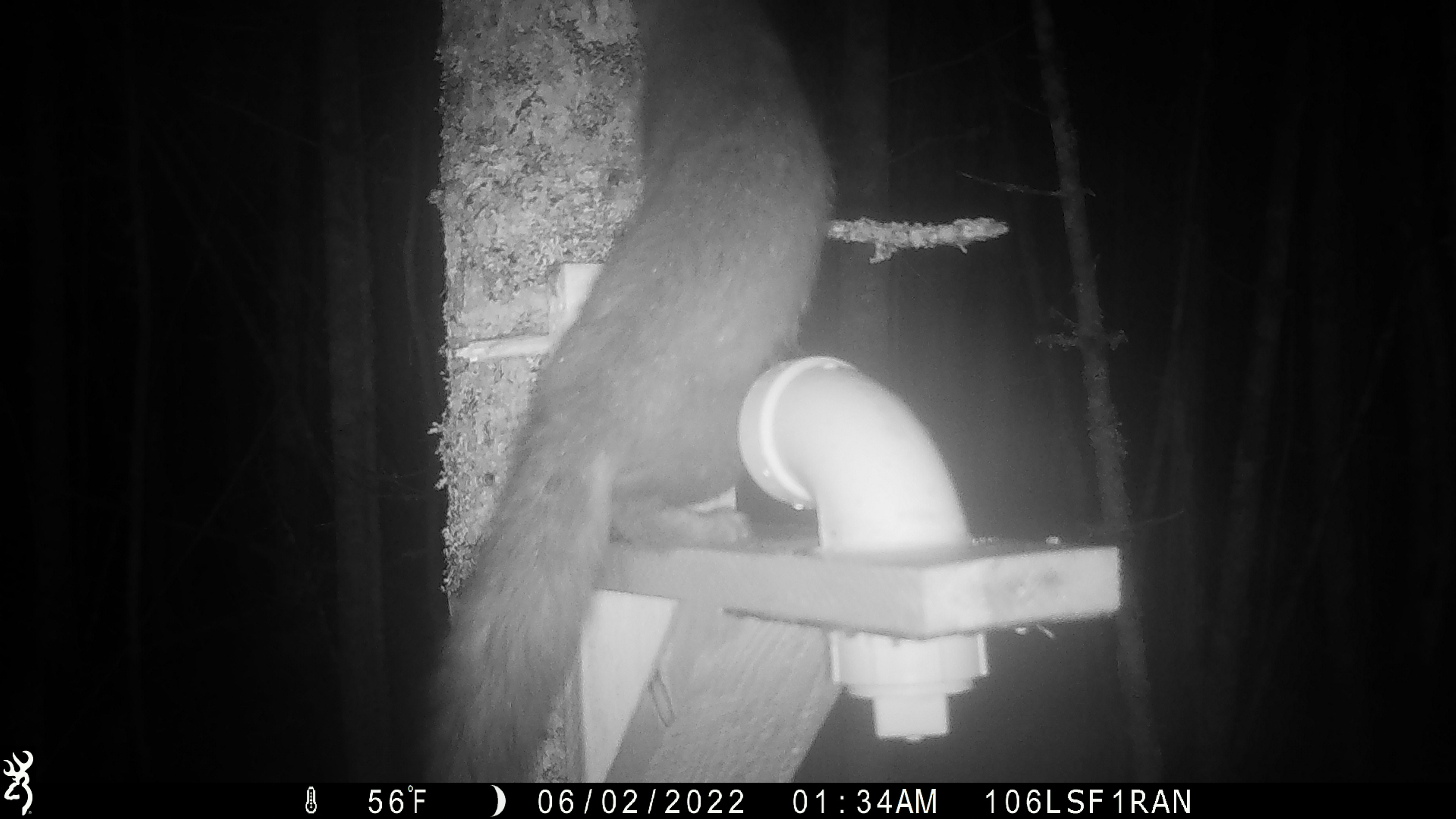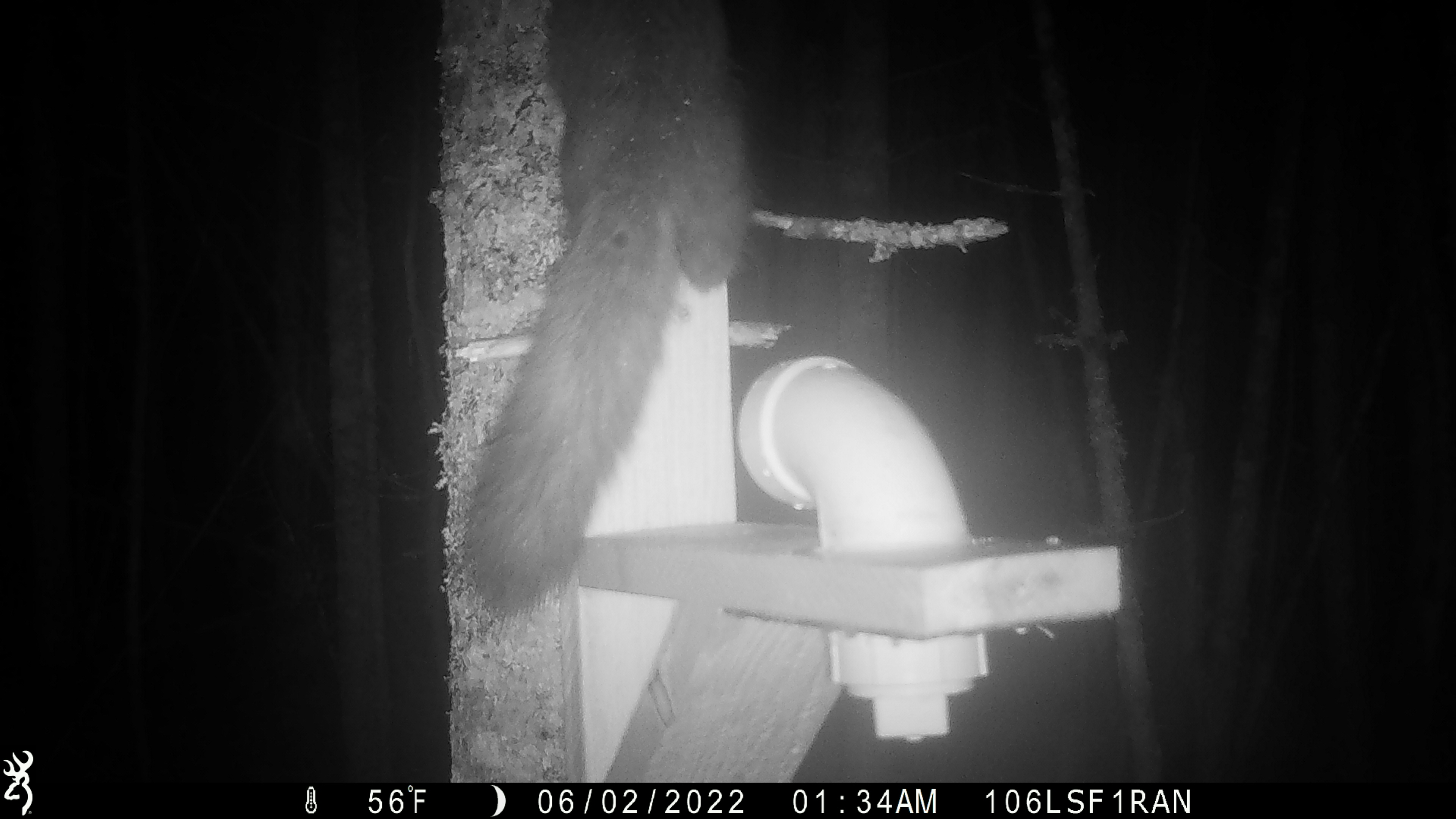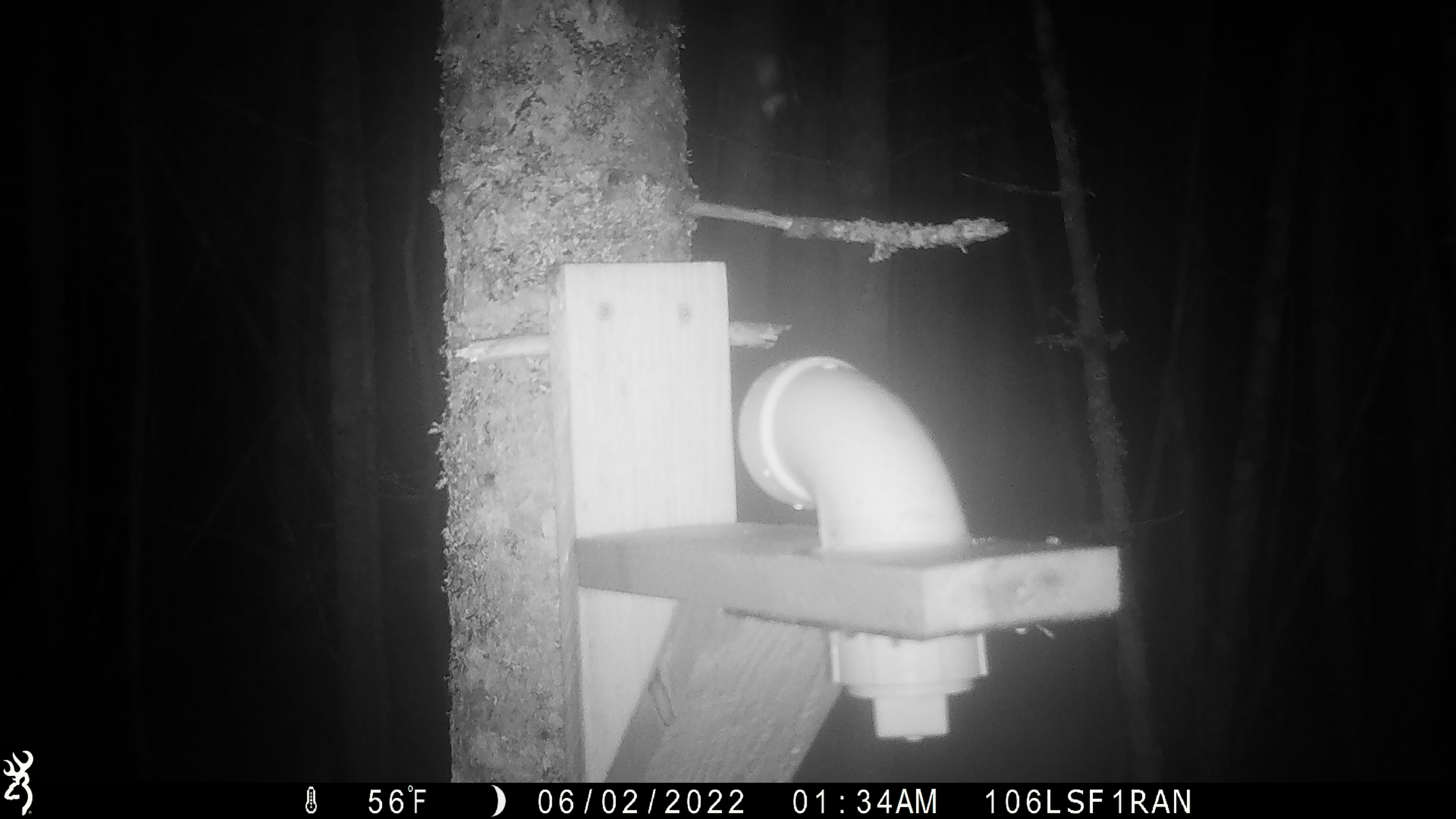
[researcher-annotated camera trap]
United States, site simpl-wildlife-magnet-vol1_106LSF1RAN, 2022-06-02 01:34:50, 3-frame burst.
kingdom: Animalia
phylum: Chordata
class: Mammalia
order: Carnivora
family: Mustelidae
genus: Martes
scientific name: Martes americana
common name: american marten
American marten (Martes americana).